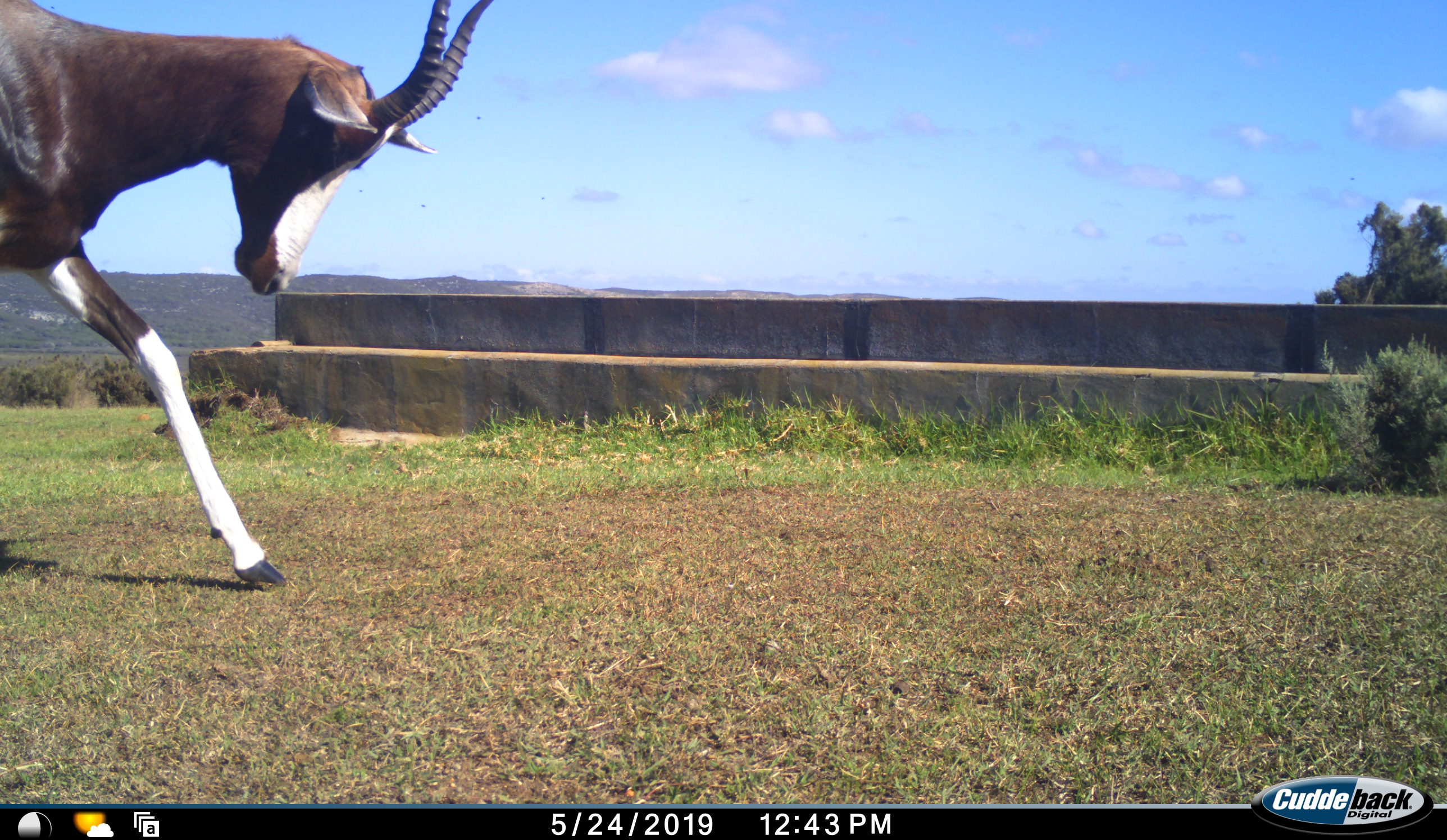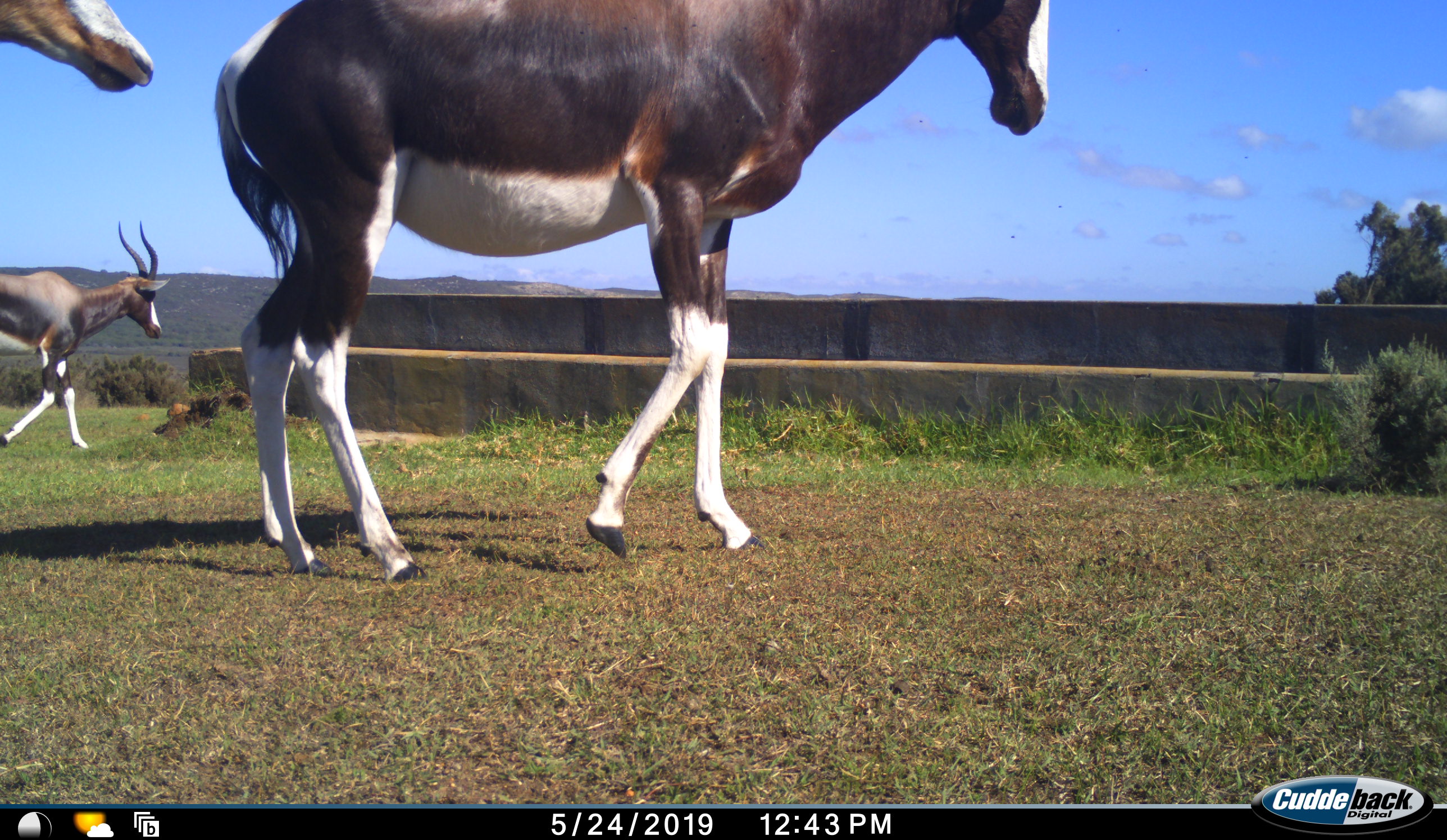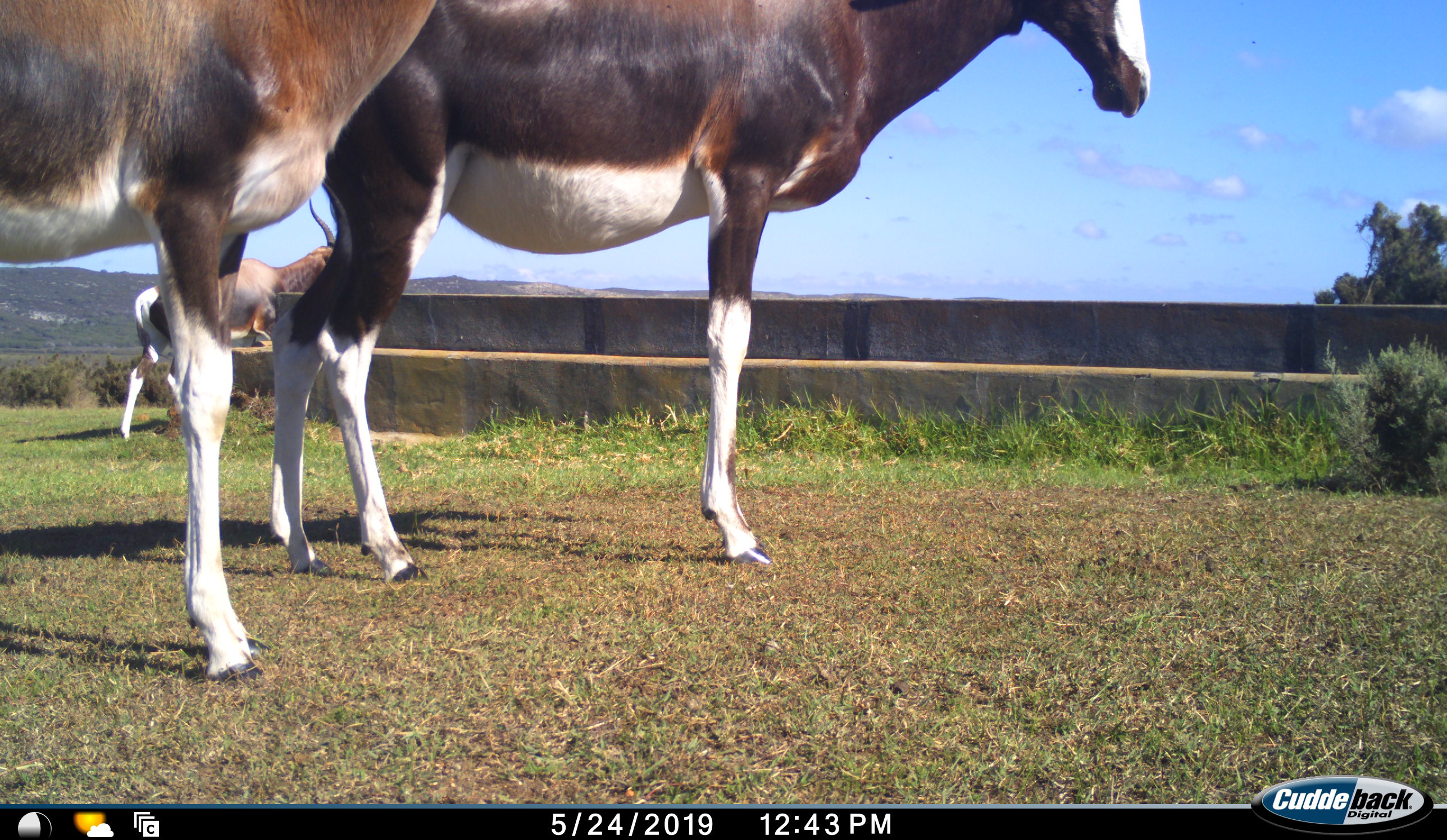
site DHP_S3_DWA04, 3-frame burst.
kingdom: Animalia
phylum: Chordata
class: Mammalia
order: Artiodactyla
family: Bovidae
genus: Damaliscus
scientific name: Damaliscus pygargus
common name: bontebok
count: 3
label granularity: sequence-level